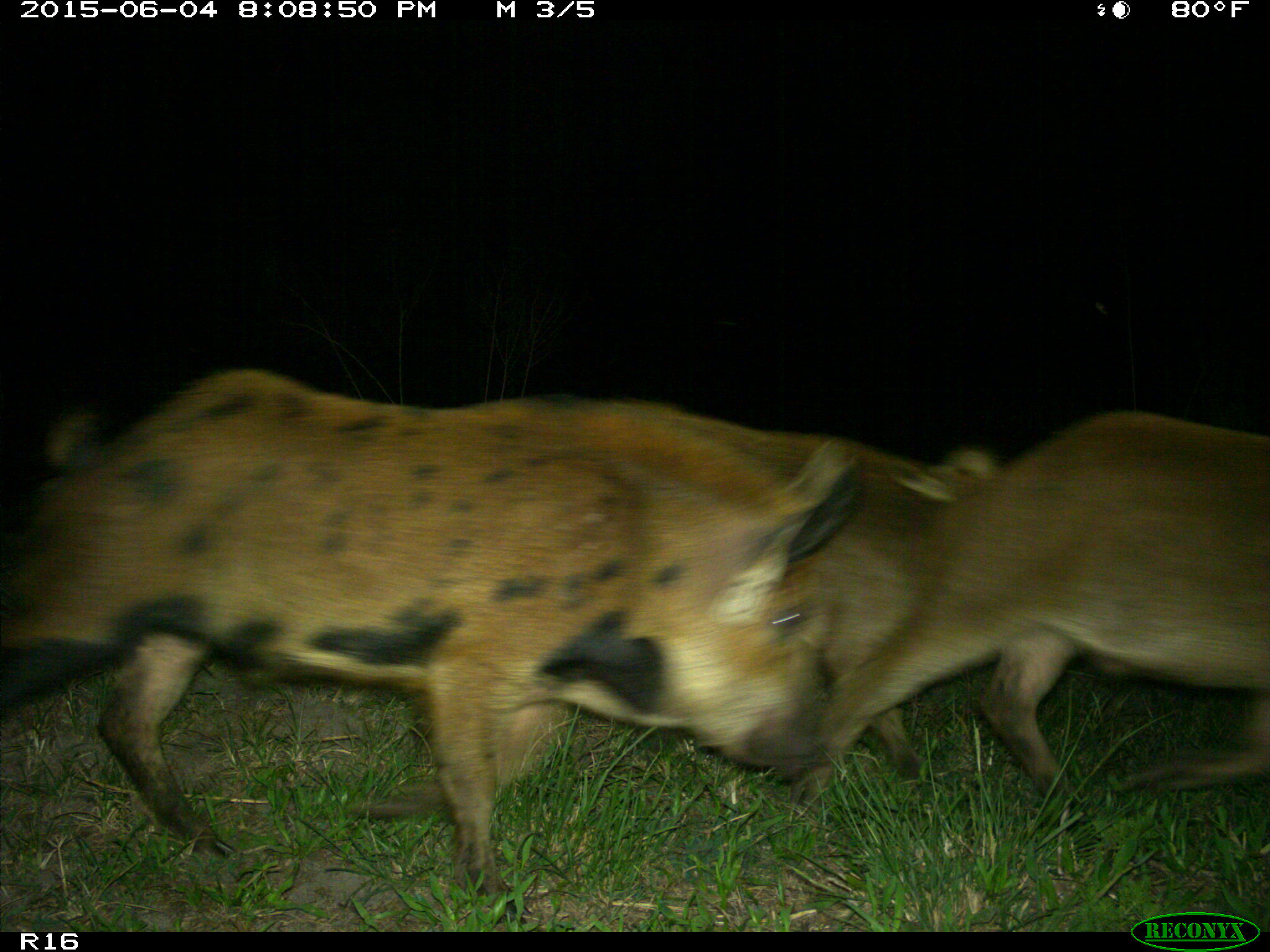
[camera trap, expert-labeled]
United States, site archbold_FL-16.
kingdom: Animalia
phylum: Chordata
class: Mammalia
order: Artiodactyla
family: Suidae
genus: Sus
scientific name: Sus scrofa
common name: wild boar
Sus scrofa (wild boar).